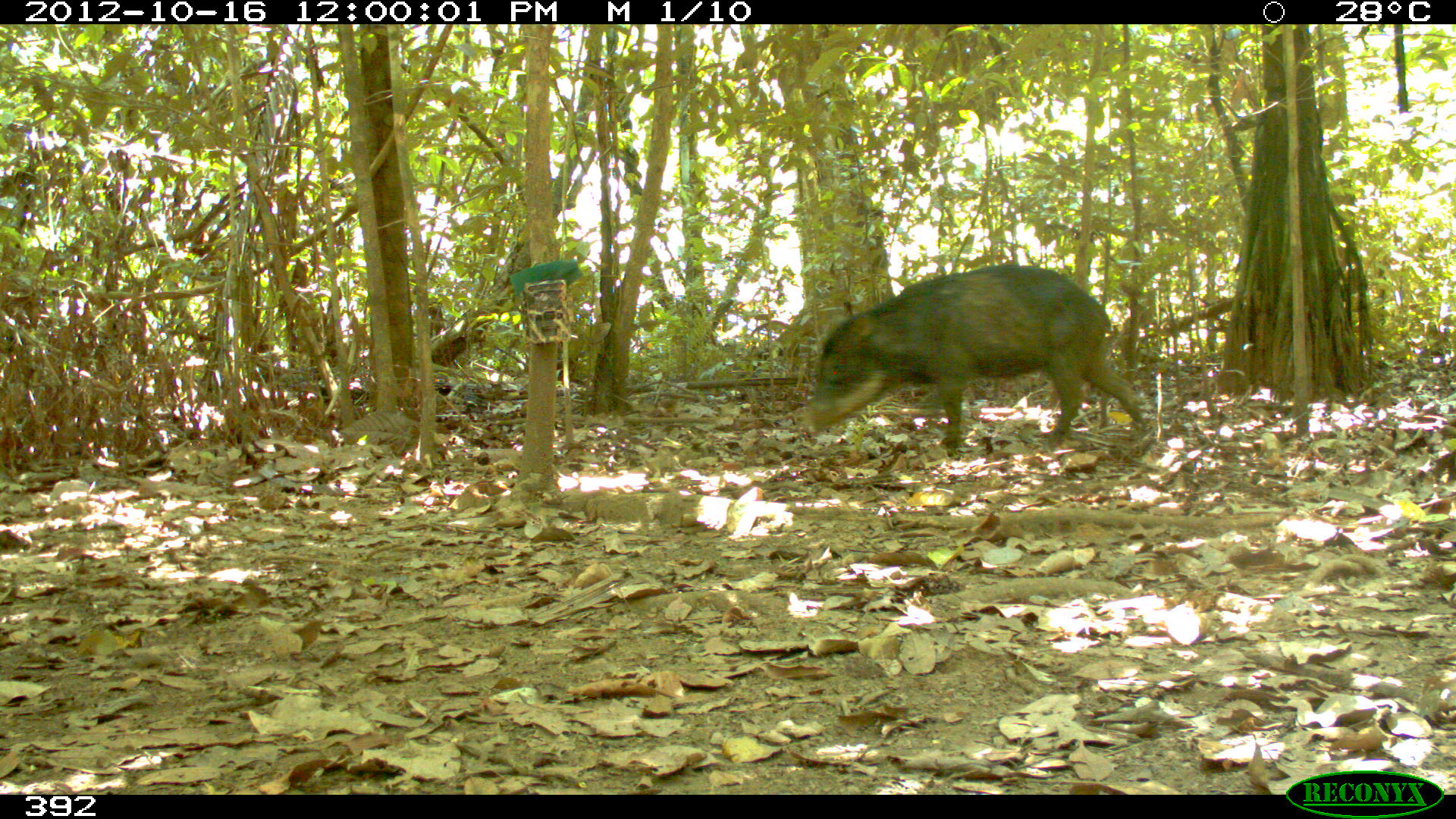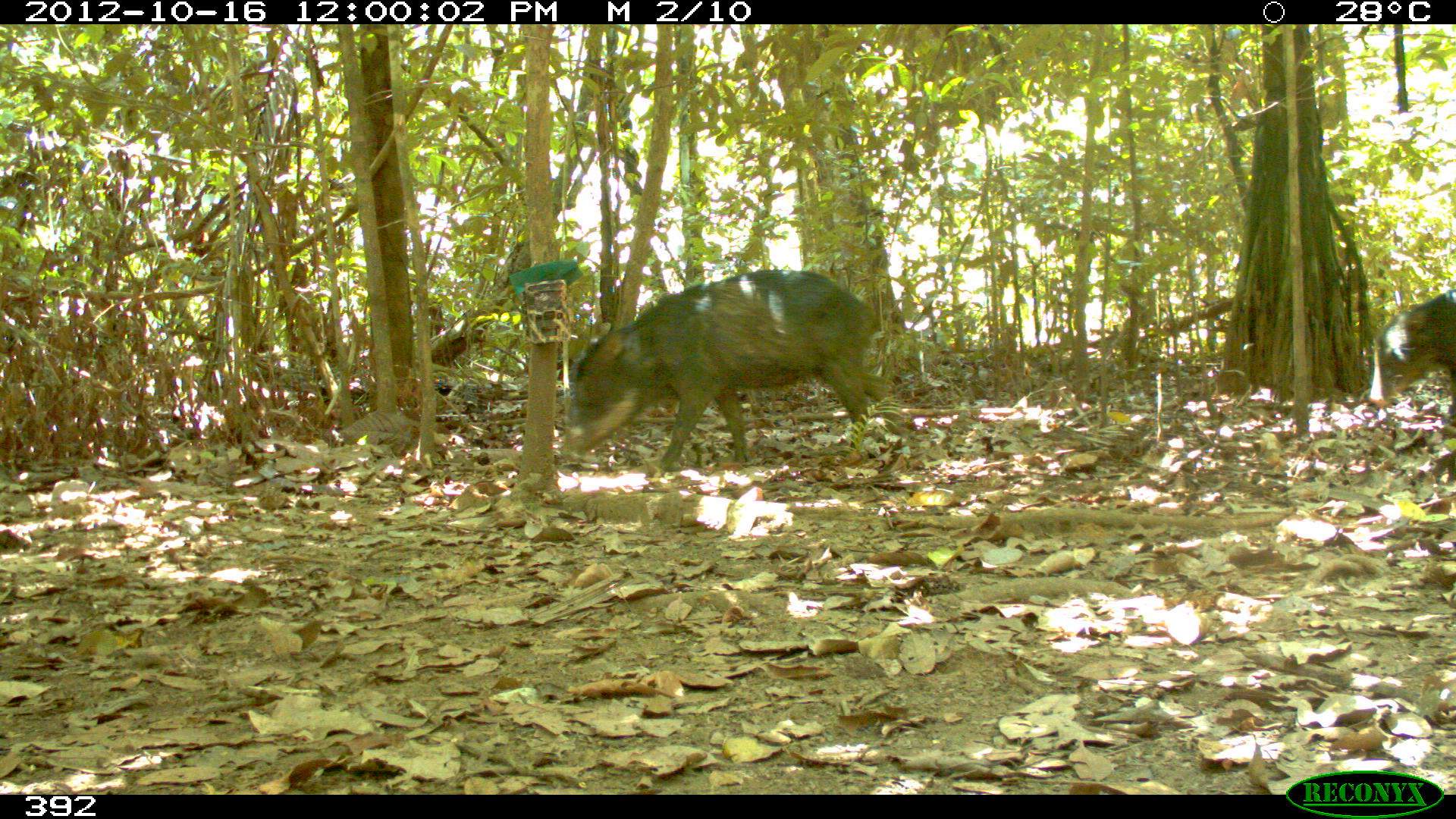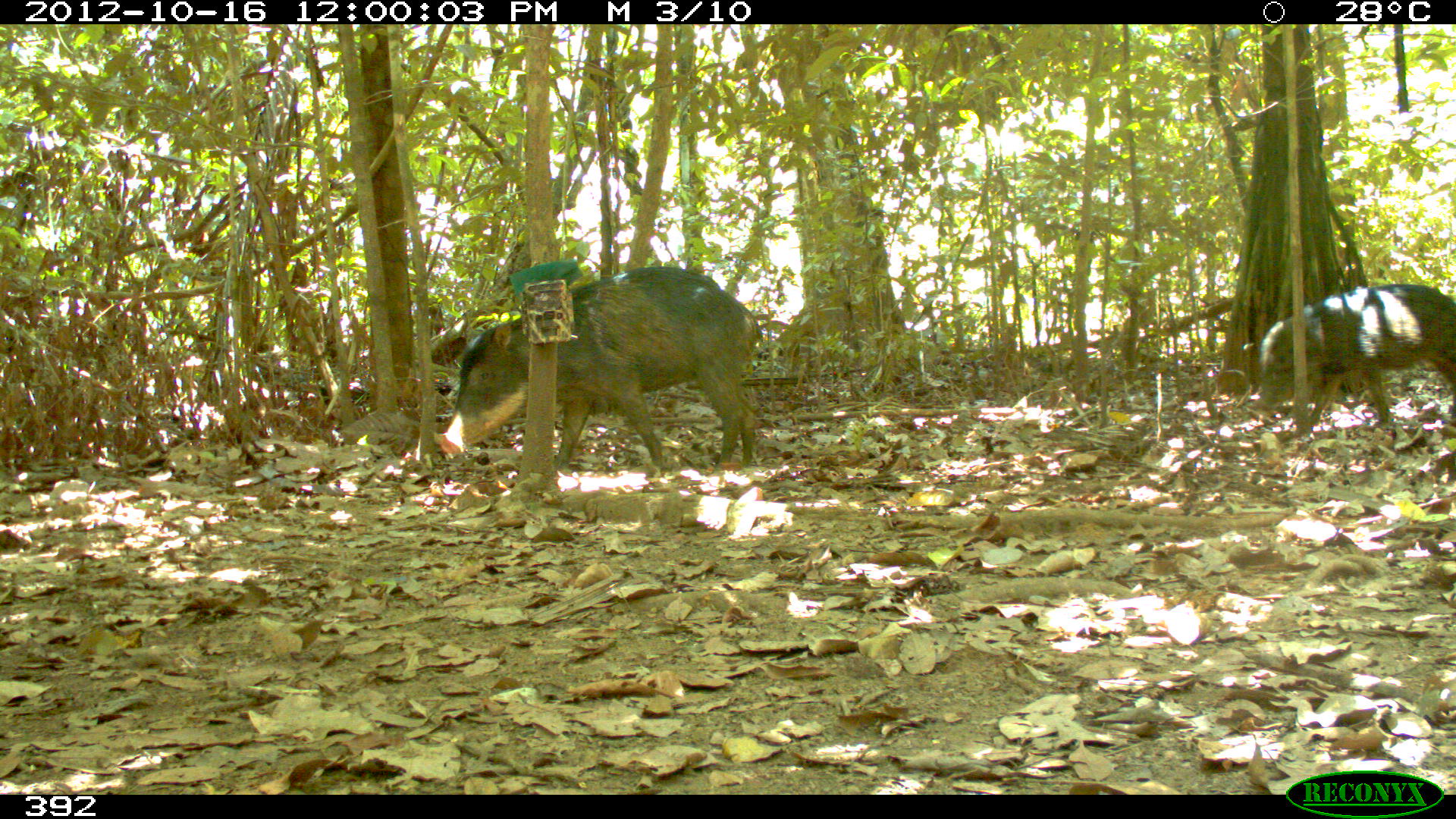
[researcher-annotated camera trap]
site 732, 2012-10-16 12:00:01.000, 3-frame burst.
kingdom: Animalia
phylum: Chordata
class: Mammalia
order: Artiodactyla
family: Tayassuidae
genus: Tayassu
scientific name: Tayassu pecari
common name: white-lipped peccary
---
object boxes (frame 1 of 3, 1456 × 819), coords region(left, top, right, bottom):
tayassu pecari: region(805, 264, 1143, 449)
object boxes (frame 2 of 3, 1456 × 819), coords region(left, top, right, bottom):
tayassu pecari: region(563, 268, 900, 470)